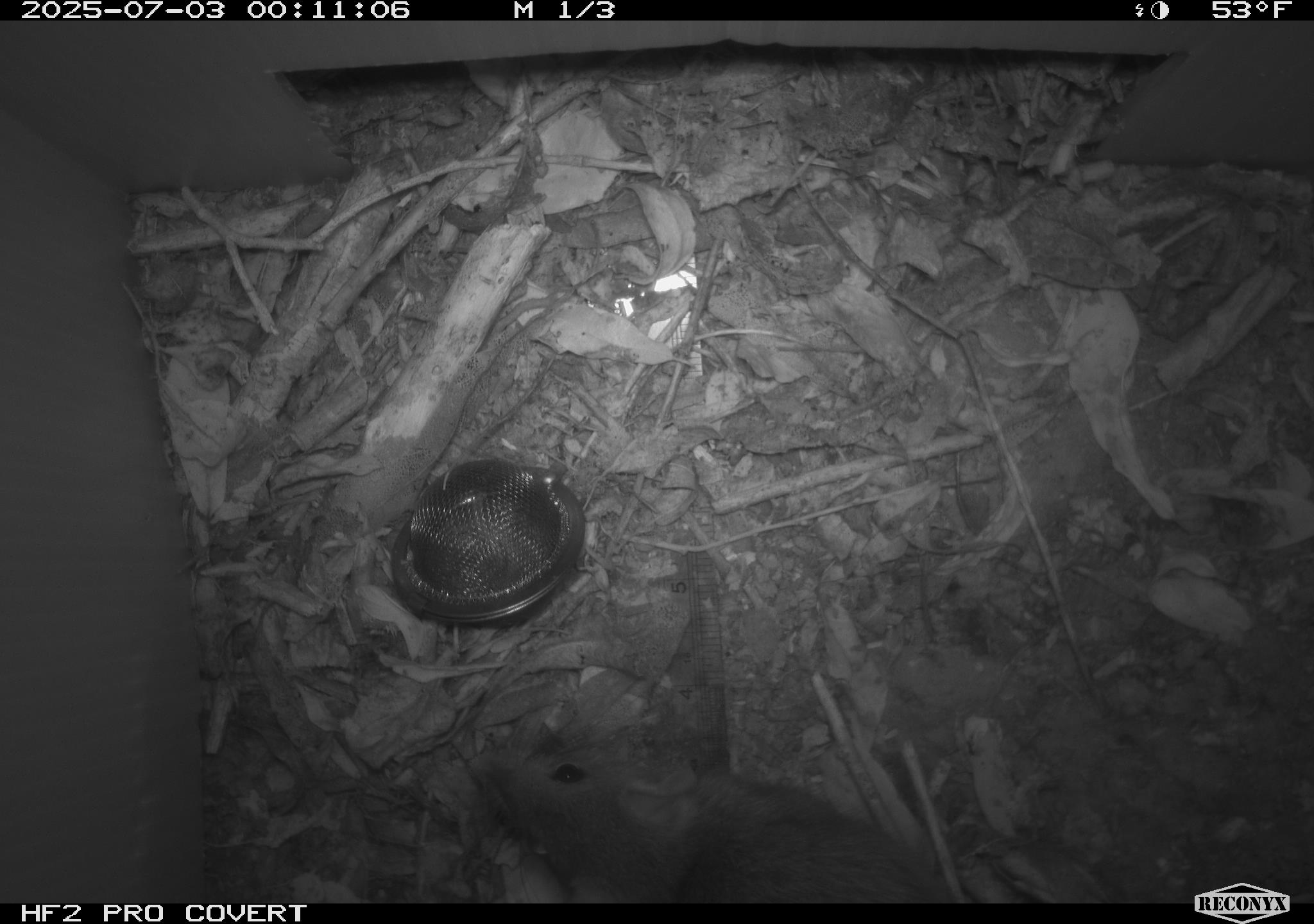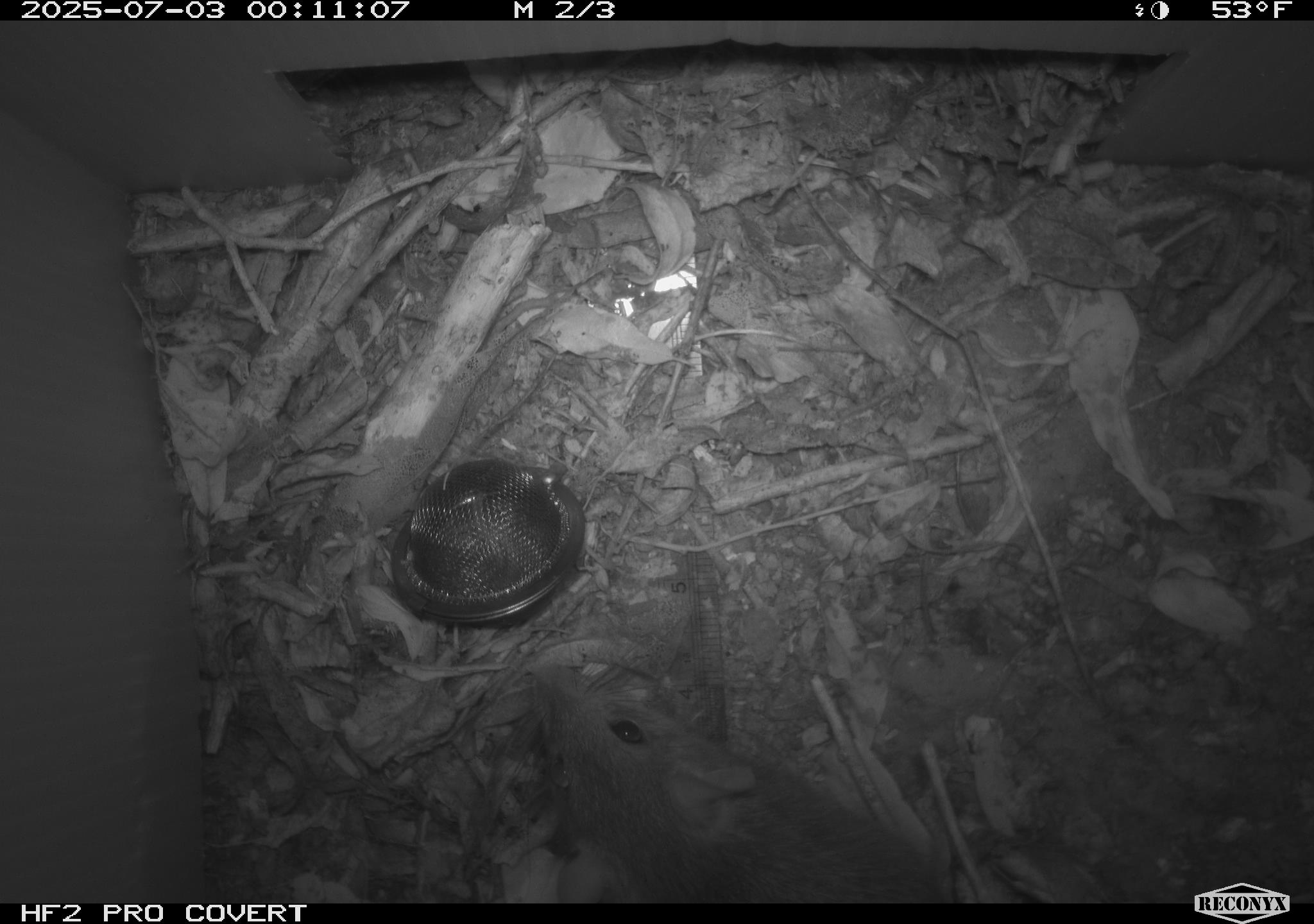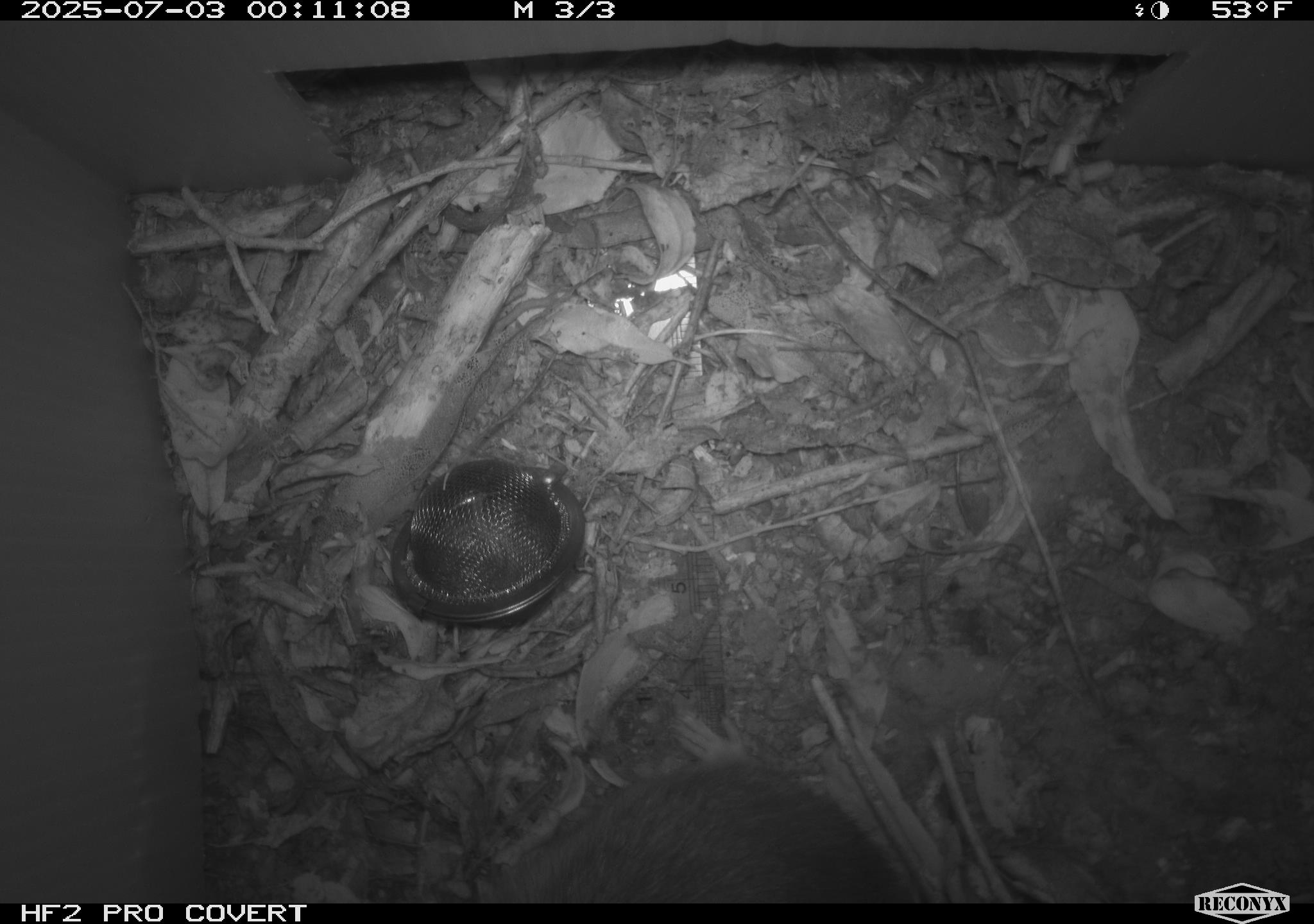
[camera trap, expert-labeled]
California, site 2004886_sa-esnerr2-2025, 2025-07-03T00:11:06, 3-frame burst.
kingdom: Animalia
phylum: Chordata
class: Mammalia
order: Rodentia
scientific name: Rodentia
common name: rodent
Rodent (Rodentia).